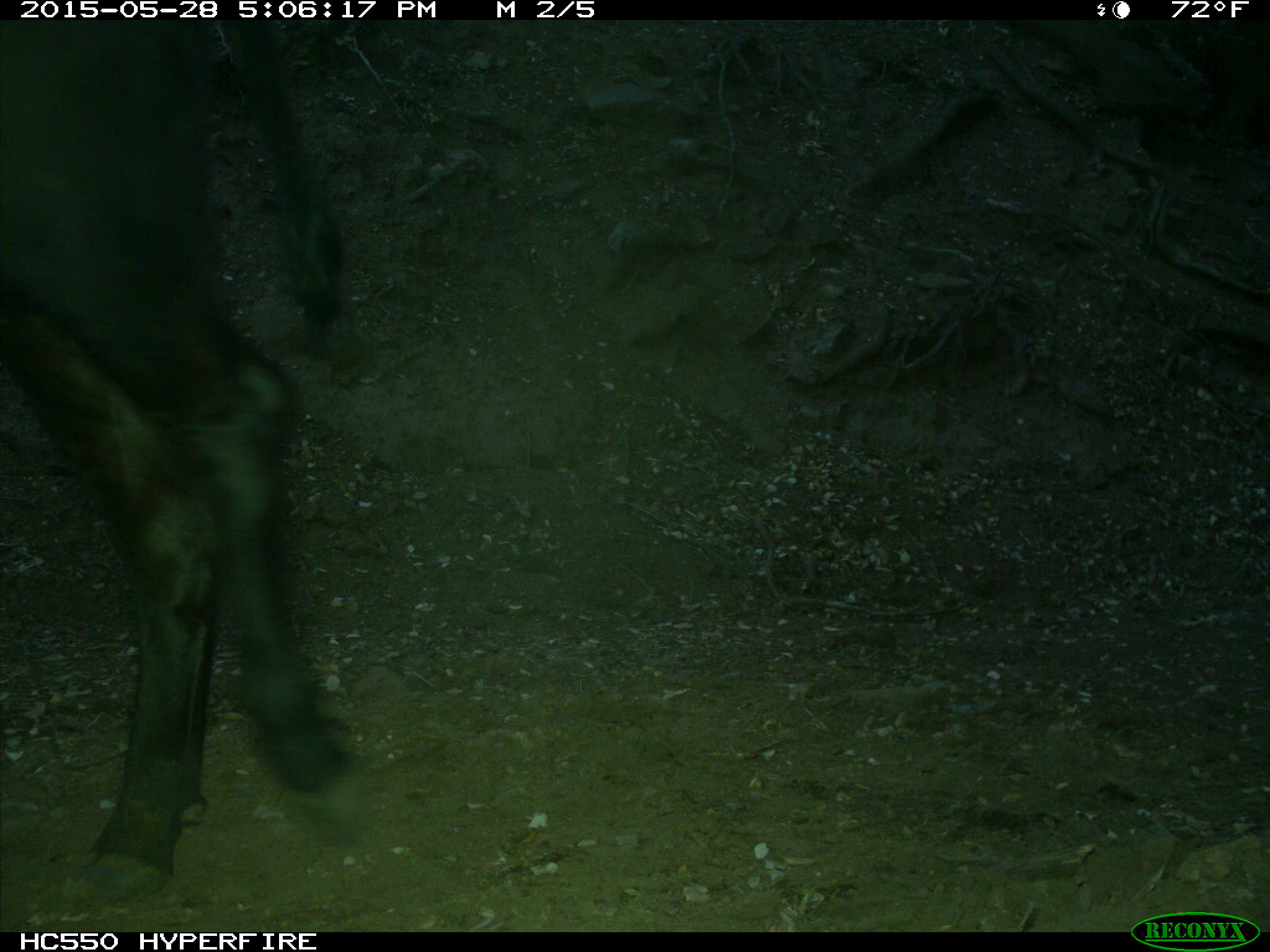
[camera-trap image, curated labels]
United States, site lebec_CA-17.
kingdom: Animalia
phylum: Chordata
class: Mammalia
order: Artiodactyla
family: Bovidae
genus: Bos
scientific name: Bos taurus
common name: domestic cow